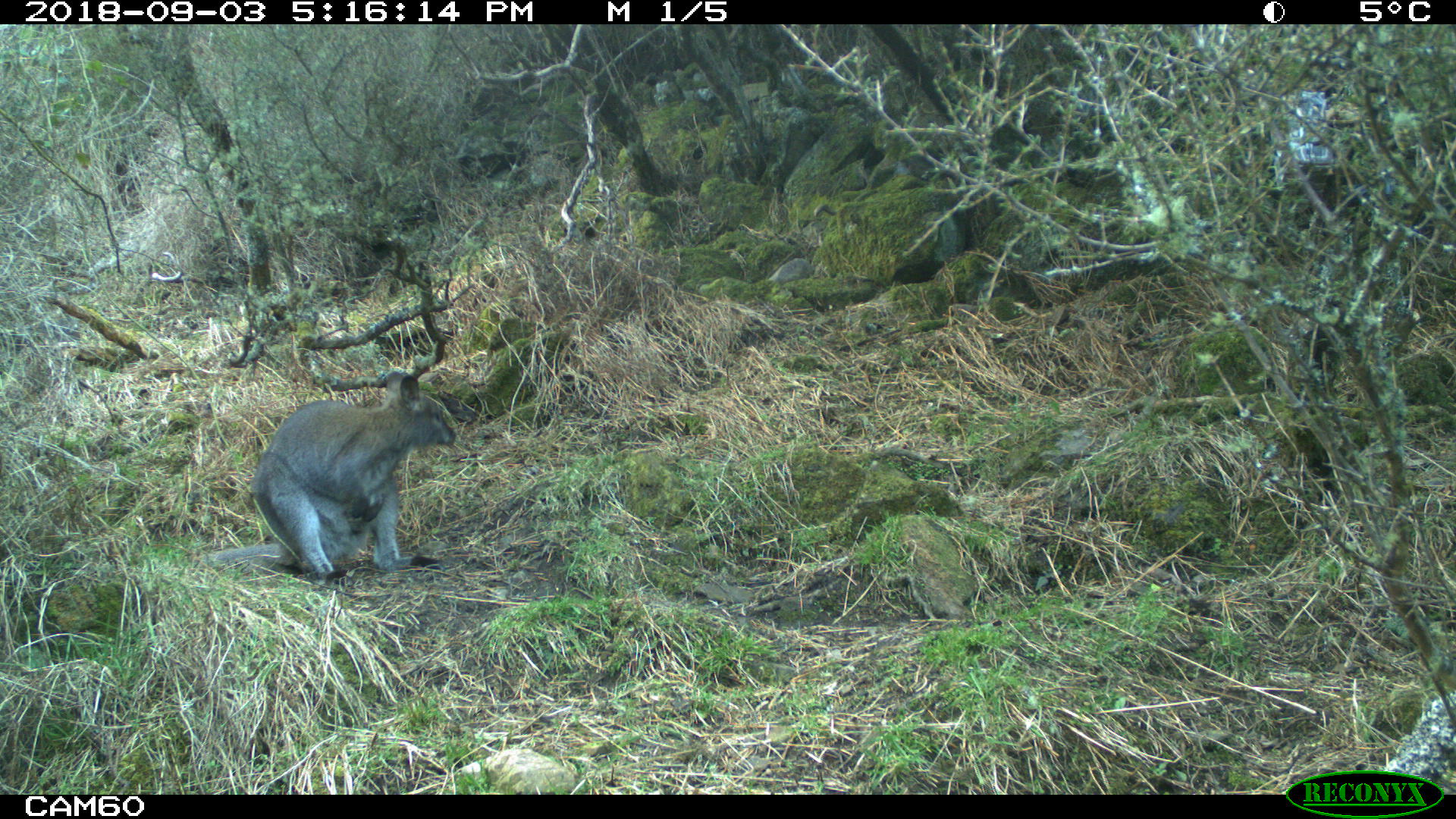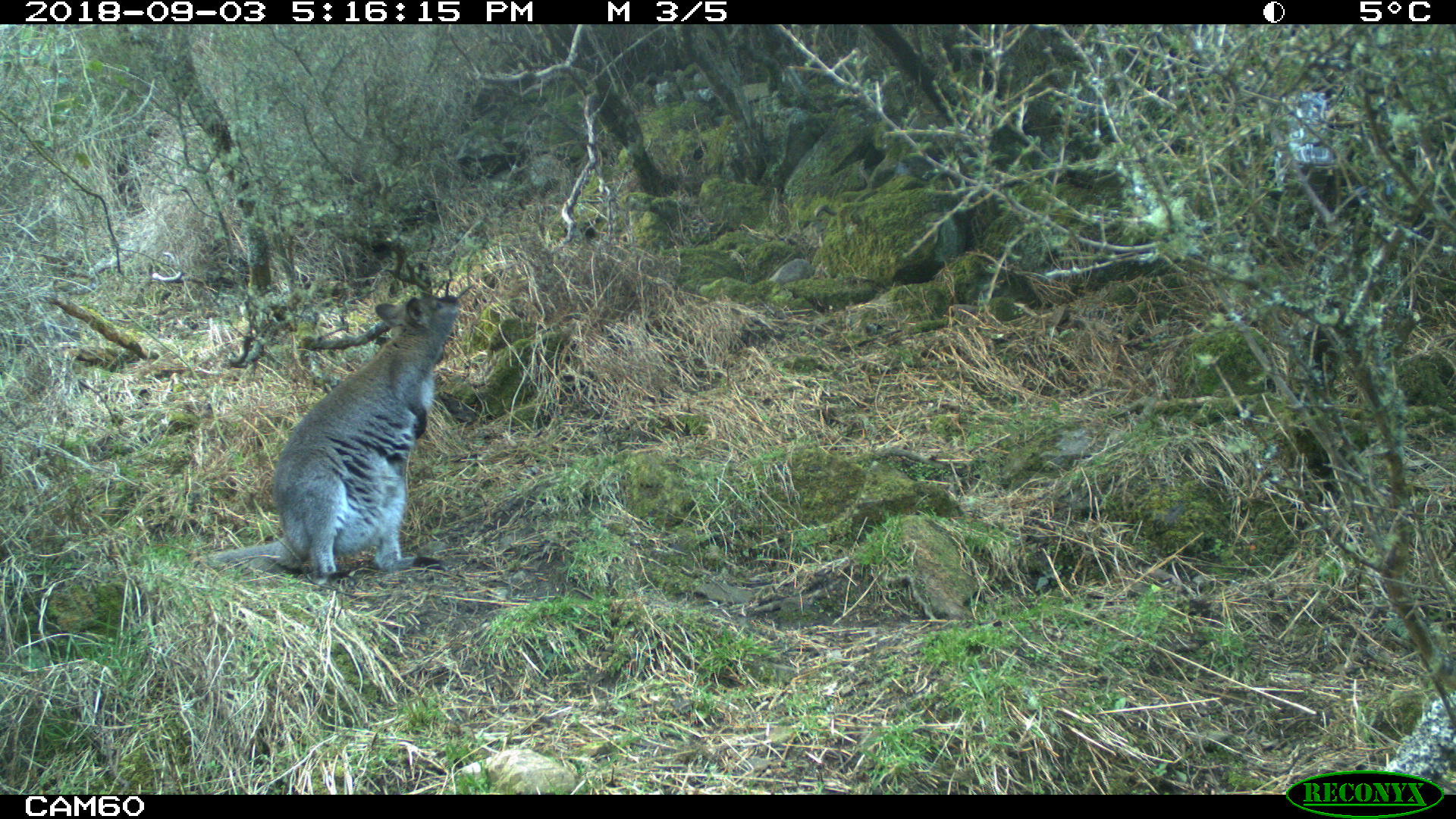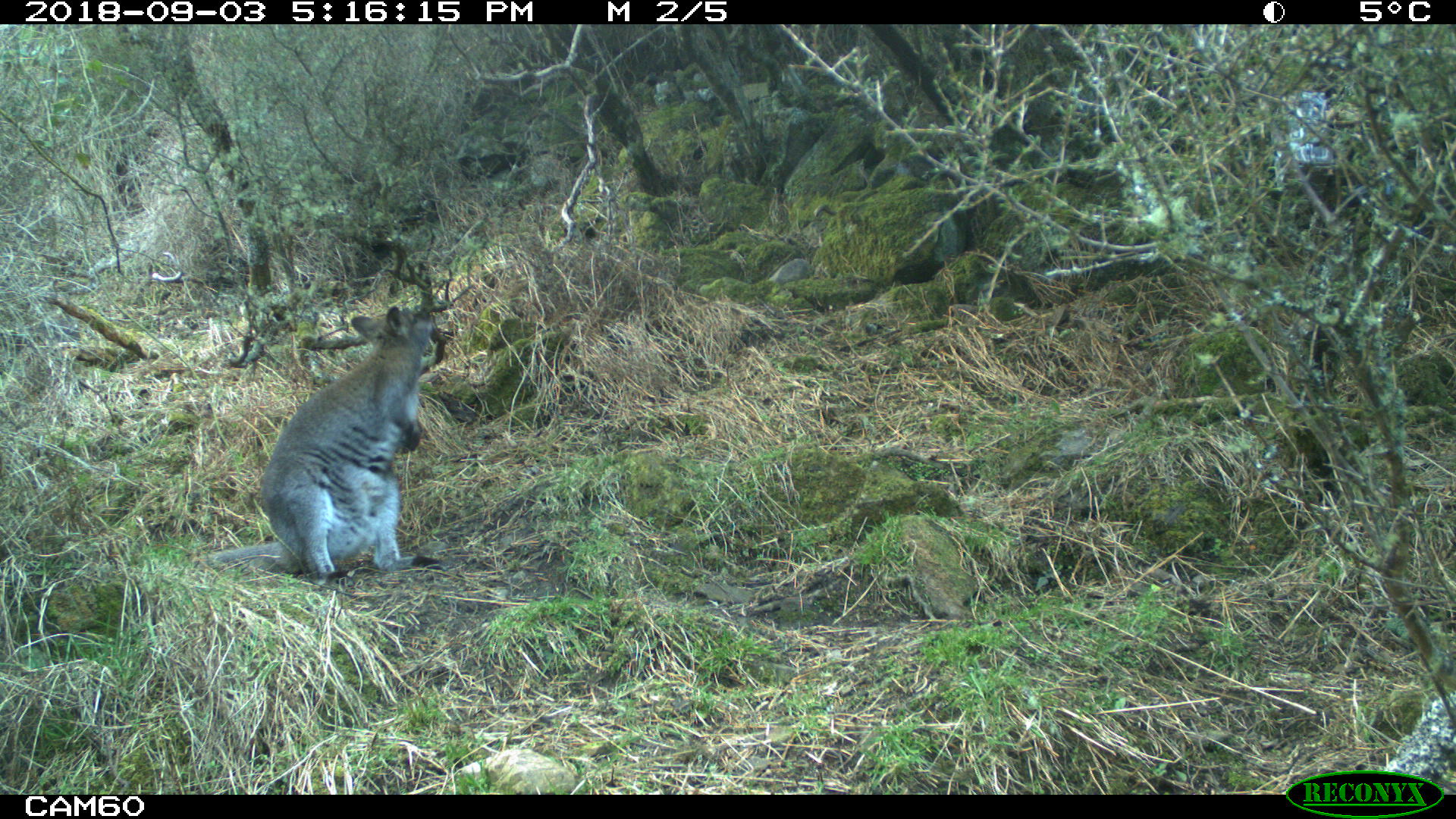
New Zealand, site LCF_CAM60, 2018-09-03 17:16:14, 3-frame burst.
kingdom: Animalia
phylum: Chordata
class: Mammalia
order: Diprotodontia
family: Macropodidae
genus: Notamacropus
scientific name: Notamacropus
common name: wallaby